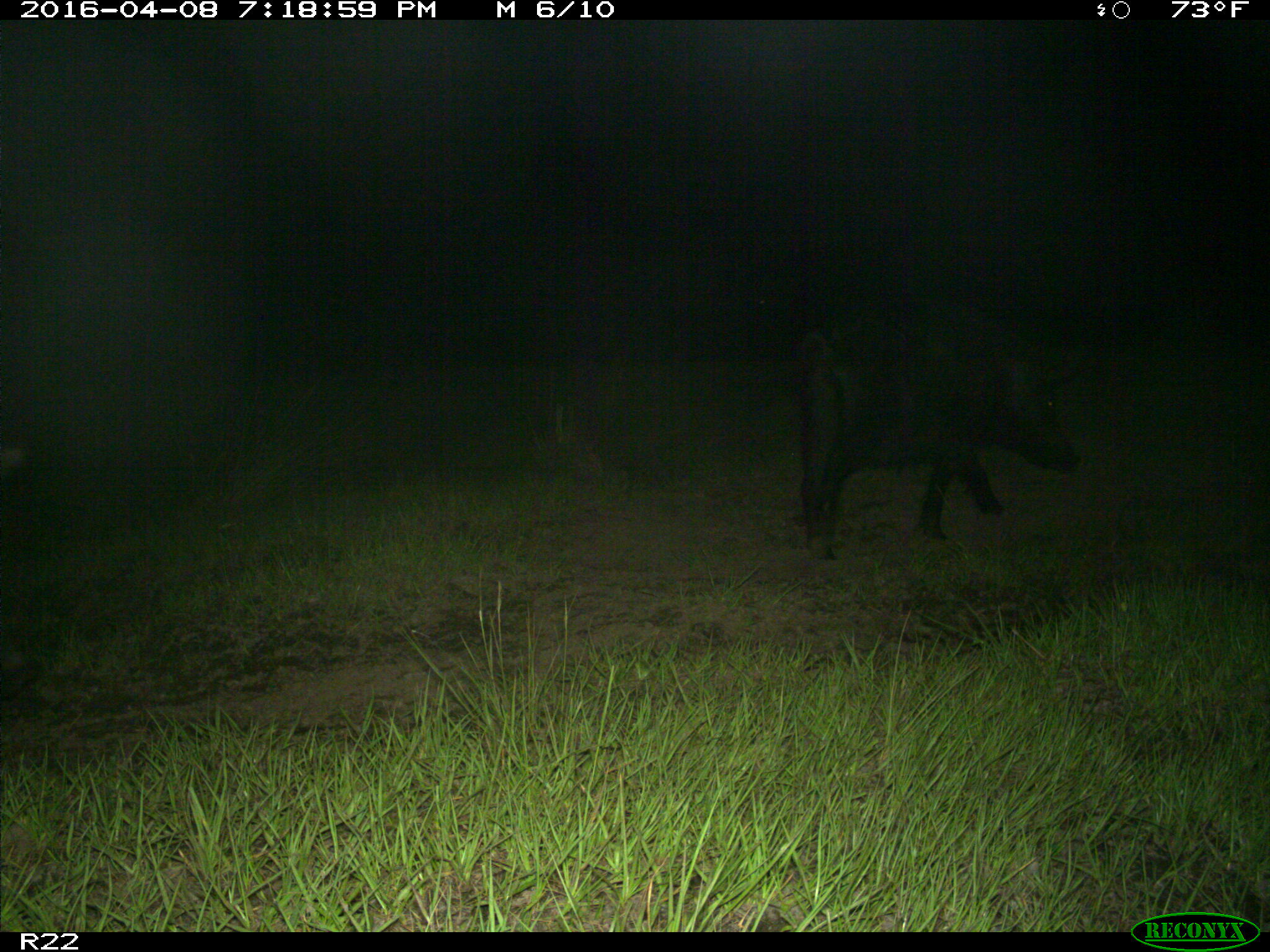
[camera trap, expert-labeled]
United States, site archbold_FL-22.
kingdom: Animalia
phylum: Chordata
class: Mammalia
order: Artiodactyla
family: Suidae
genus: Sus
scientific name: Sus scrofa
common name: wild boar